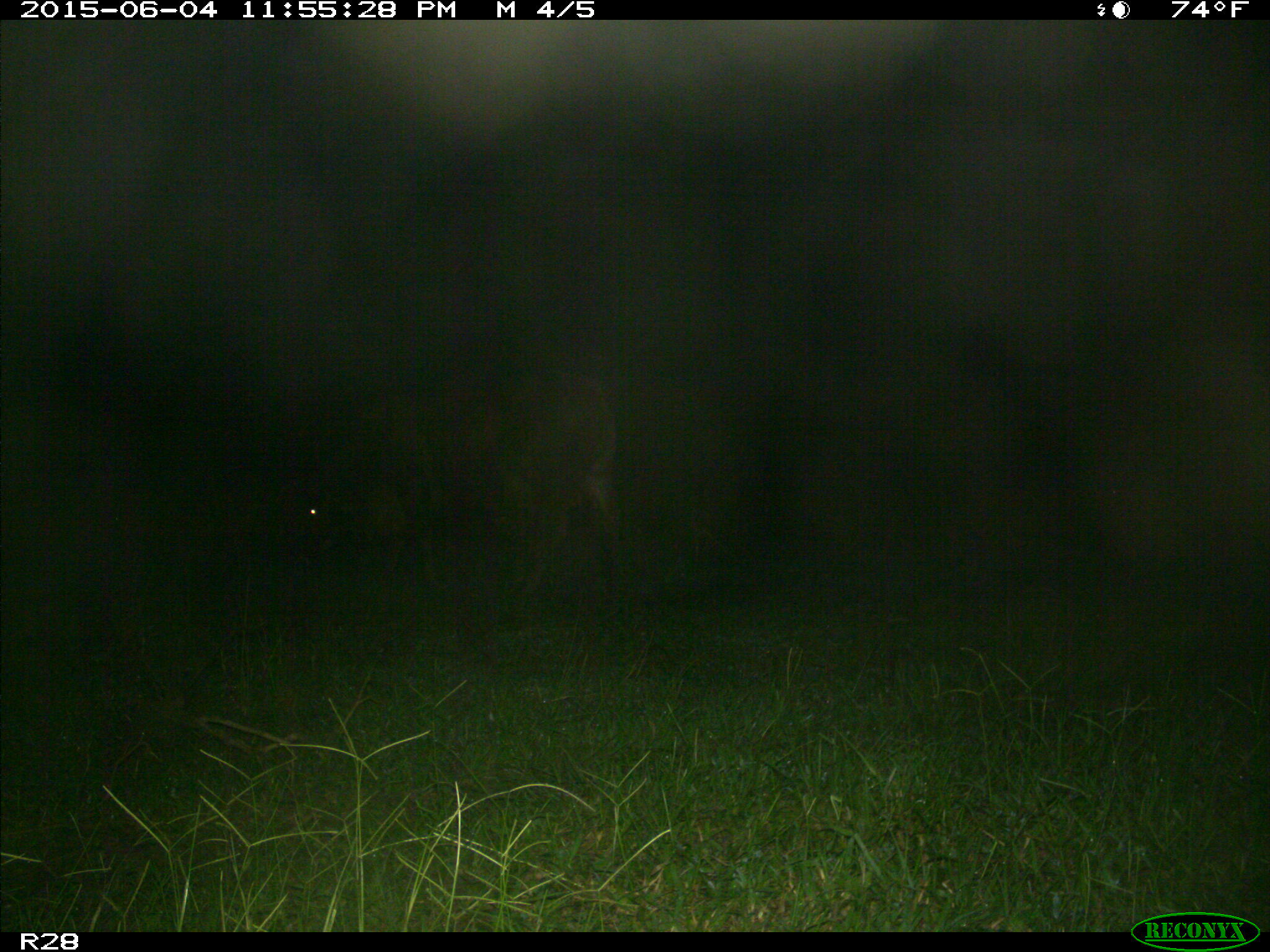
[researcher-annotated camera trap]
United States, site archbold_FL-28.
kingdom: Animalia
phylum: Chordata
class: Mammalia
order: Artiodactyla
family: Bovidae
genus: Bos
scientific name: Bos taurus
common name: domestic cow